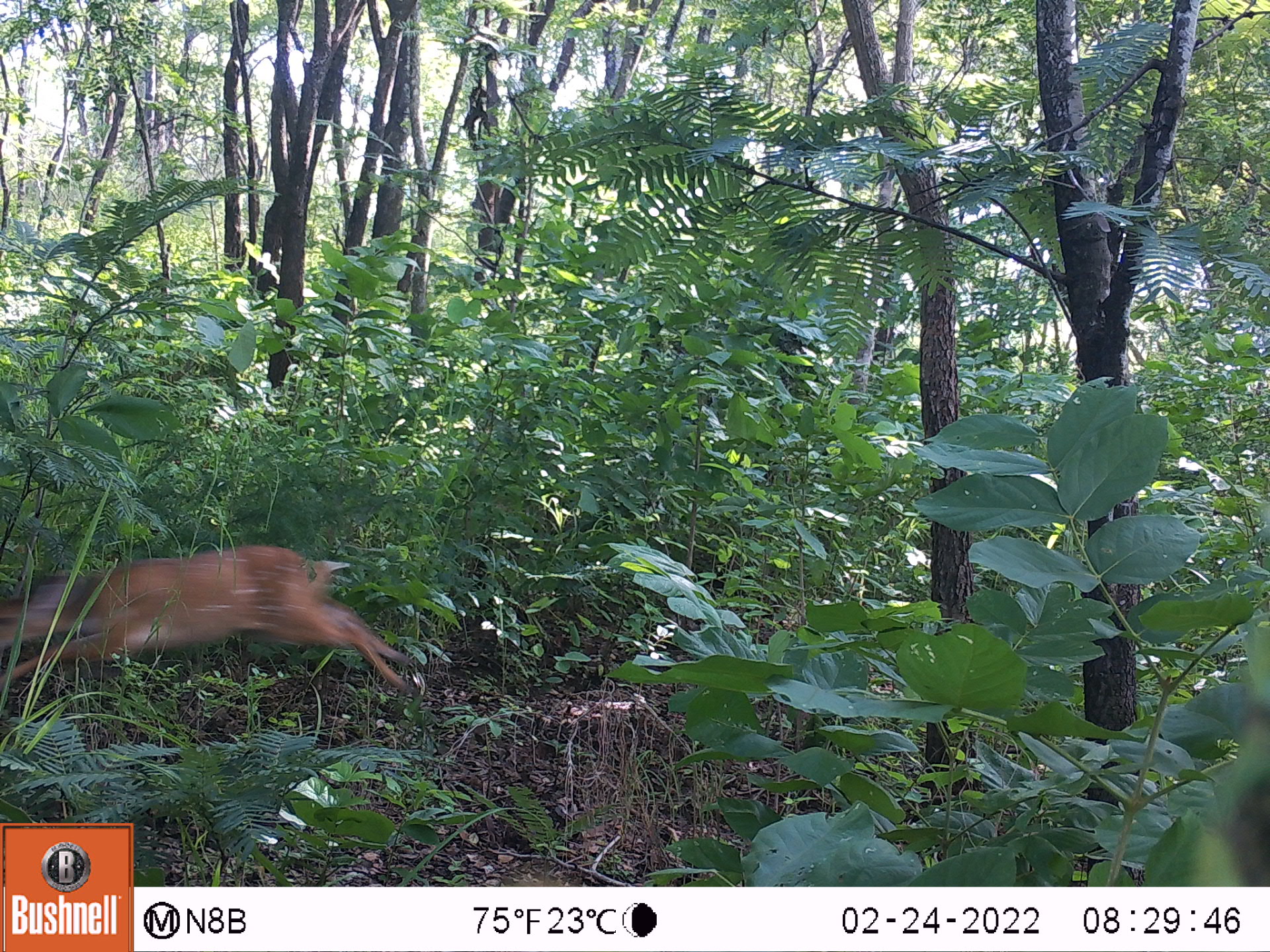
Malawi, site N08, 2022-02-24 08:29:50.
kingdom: Animalia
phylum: Chordata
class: Mammalia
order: Artiodactyla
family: Bovidae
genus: Tragelaphus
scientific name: Tragelaphus sylvaticus sylvaticus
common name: cape bushbuck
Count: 1.